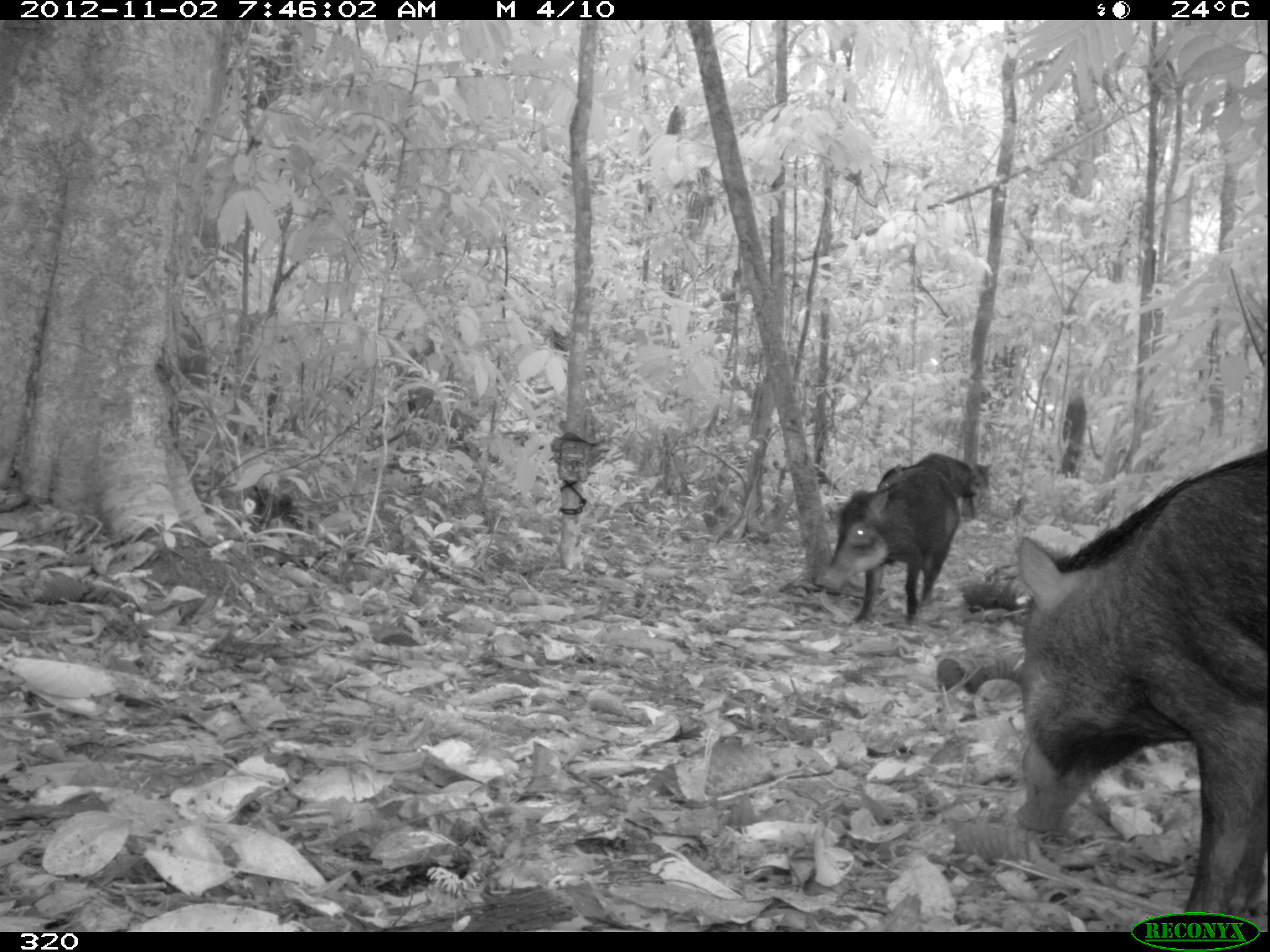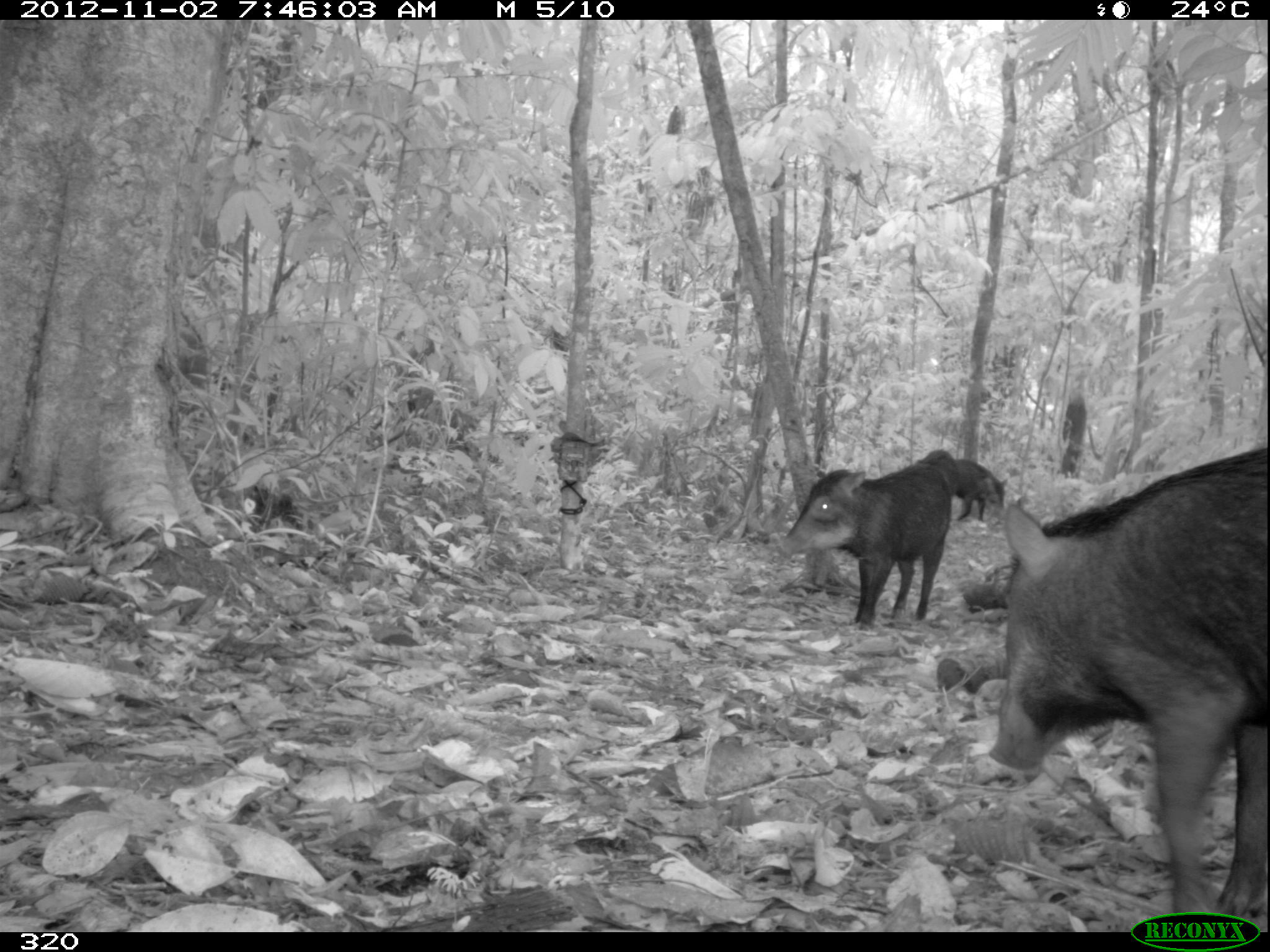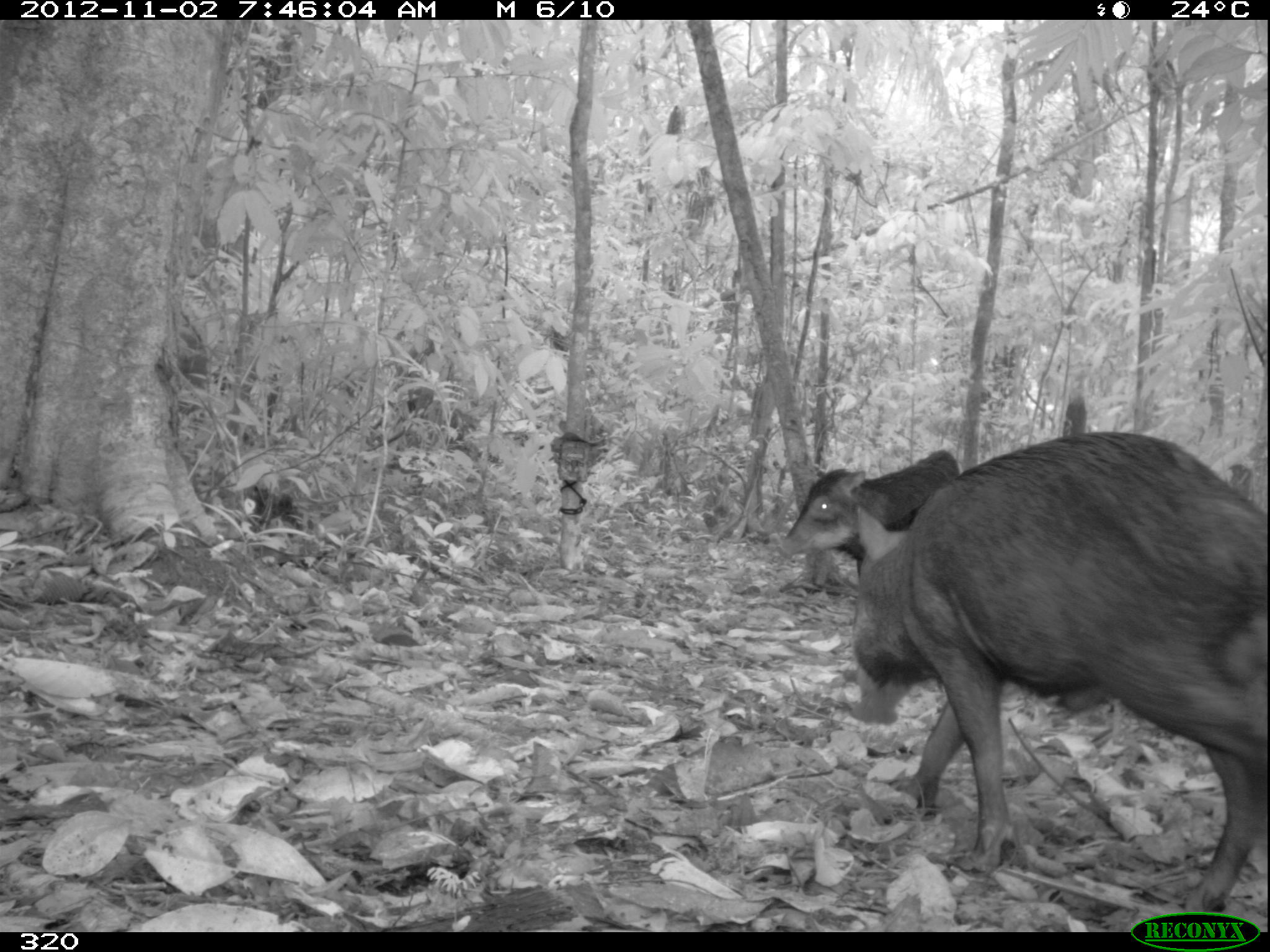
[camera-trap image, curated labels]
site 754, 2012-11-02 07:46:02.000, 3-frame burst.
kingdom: Animalia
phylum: Chordata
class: Mammalia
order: Artiodactyla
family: Tayassuidae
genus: Tayassu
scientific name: Tayassu pecari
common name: white-lipped peccary